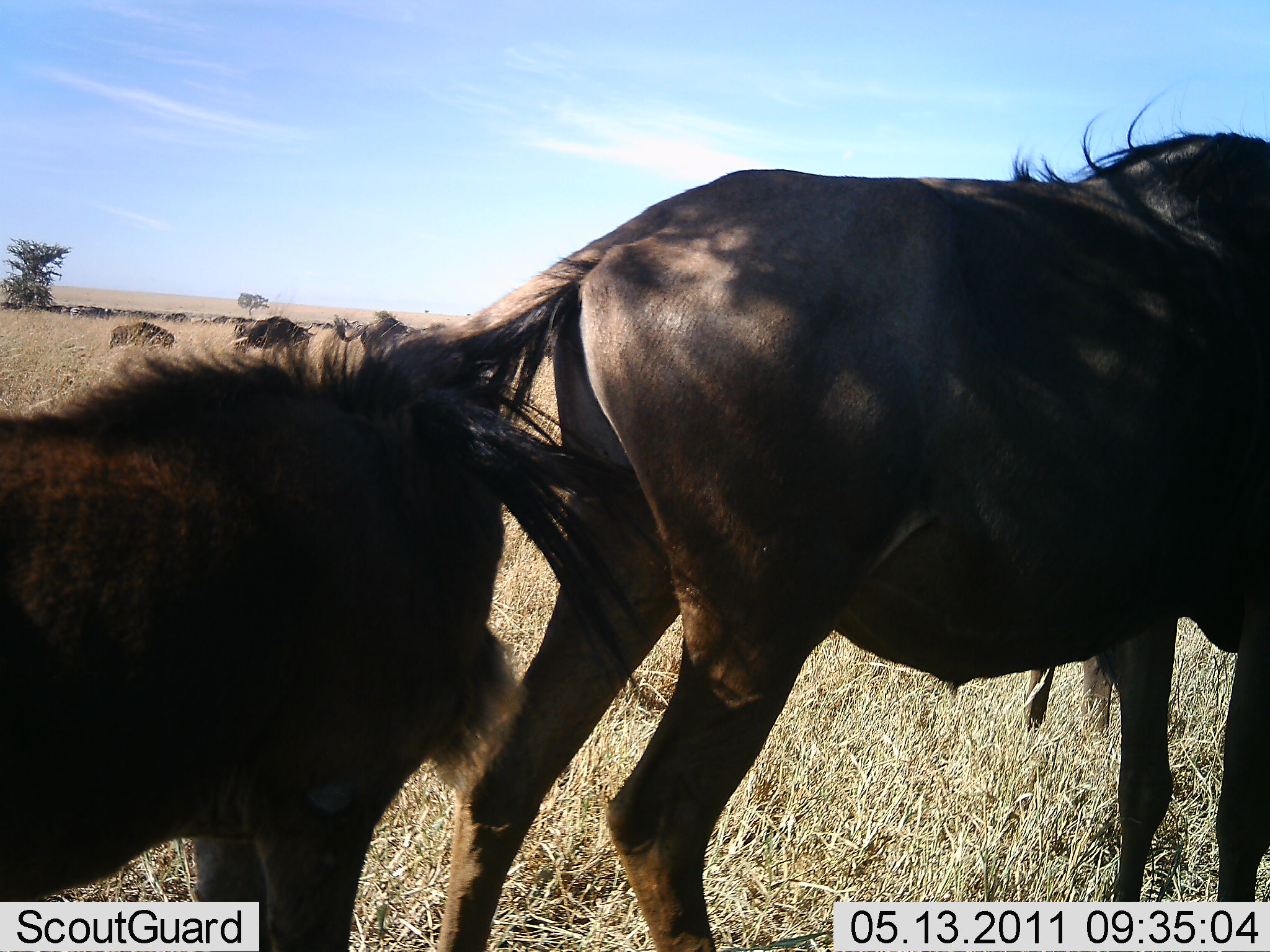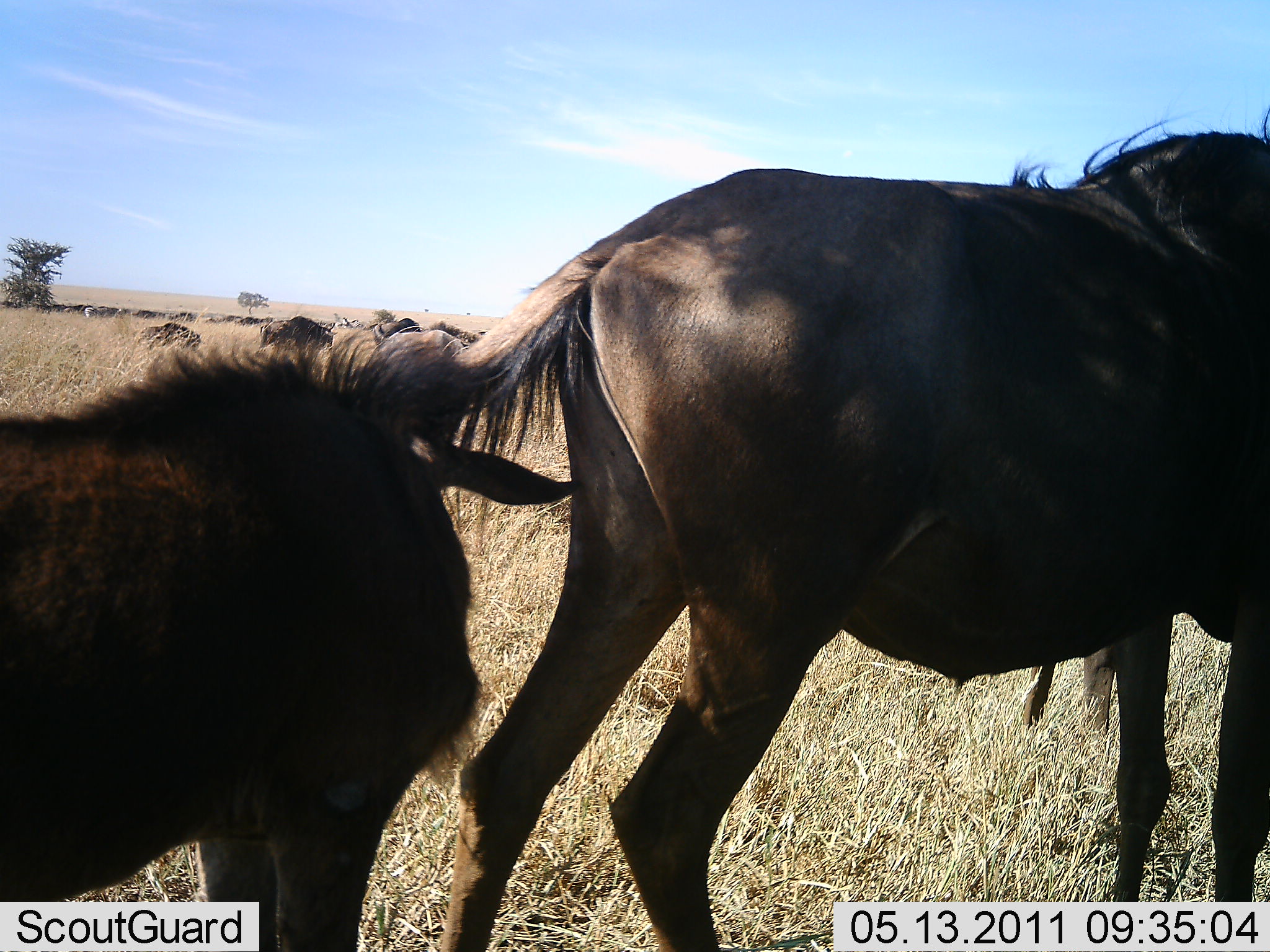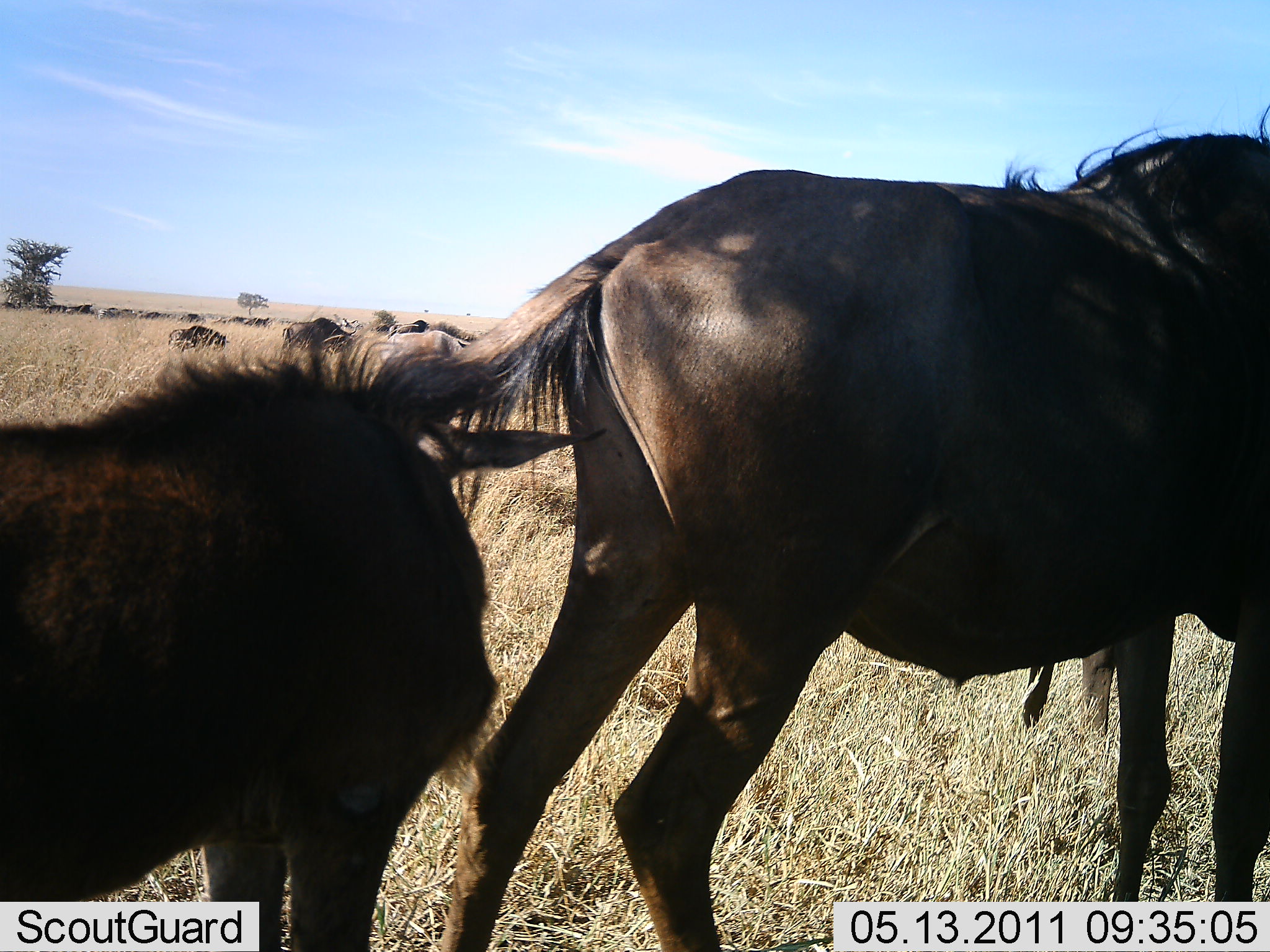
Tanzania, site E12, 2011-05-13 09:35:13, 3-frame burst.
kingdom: Animalia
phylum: Chordata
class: Mammalia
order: Artiodactyla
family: Bovidae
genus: Connochaetes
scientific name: Connochaetes taurinus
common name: blue wildebeest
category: wildebeest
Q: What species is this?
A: Wildebeest (blue wildebeest) (Connochaetes taurinus).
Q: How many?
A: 5.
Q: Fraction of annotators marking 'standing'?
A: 86%.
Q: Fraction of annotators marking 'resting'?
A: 0%.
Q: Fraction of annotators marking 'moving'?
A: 29%.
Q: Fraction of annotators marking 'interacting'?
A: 7%.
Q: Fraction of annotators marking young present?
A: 43%.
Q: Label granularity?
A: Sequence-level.